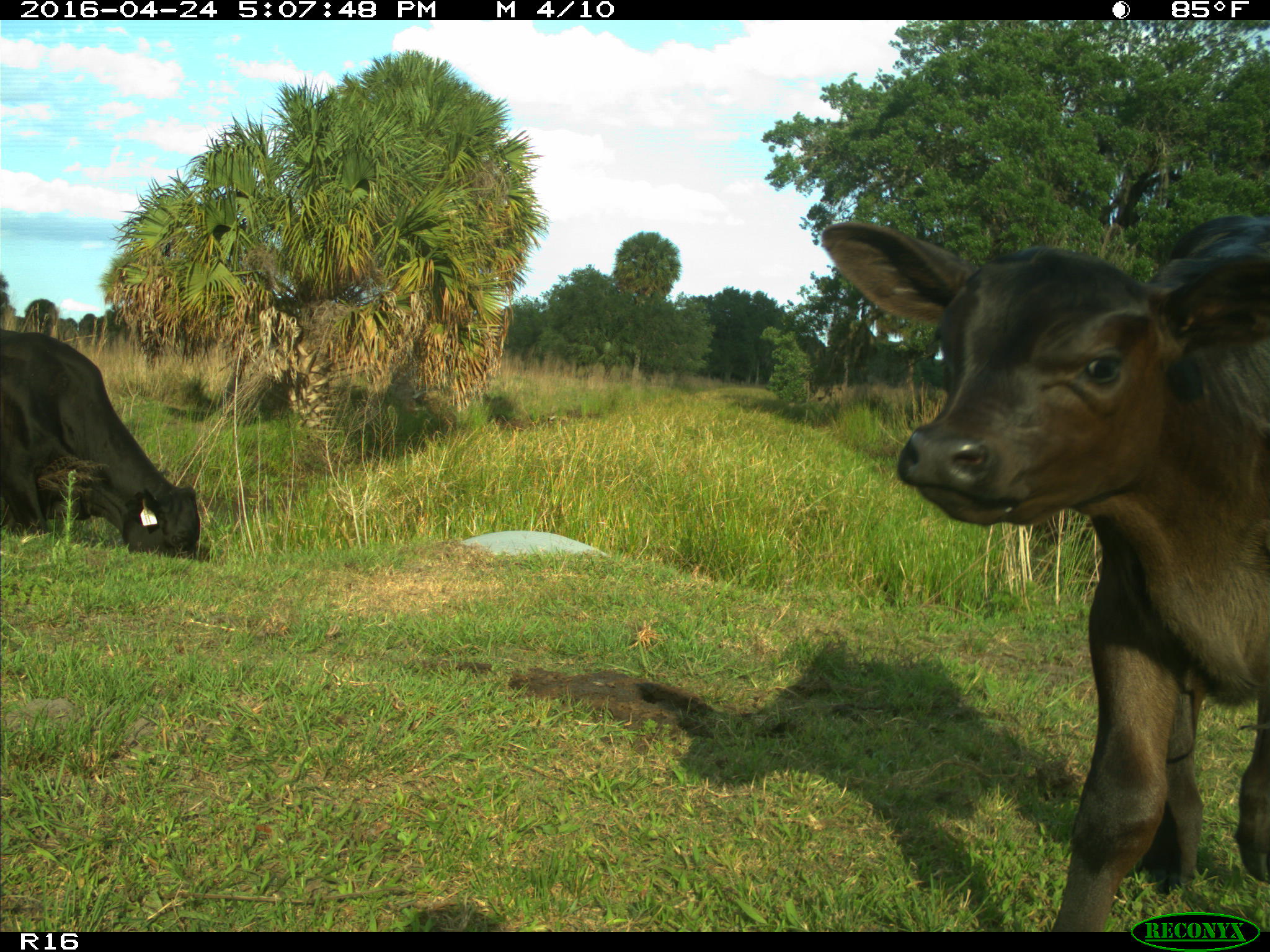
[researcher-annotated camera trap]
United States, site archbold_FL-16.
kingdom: Animalia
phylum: Chordata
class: Mammalia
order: Artiodactyla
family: Bovidae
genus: Bos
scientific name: Bos taurus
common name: domestic cow